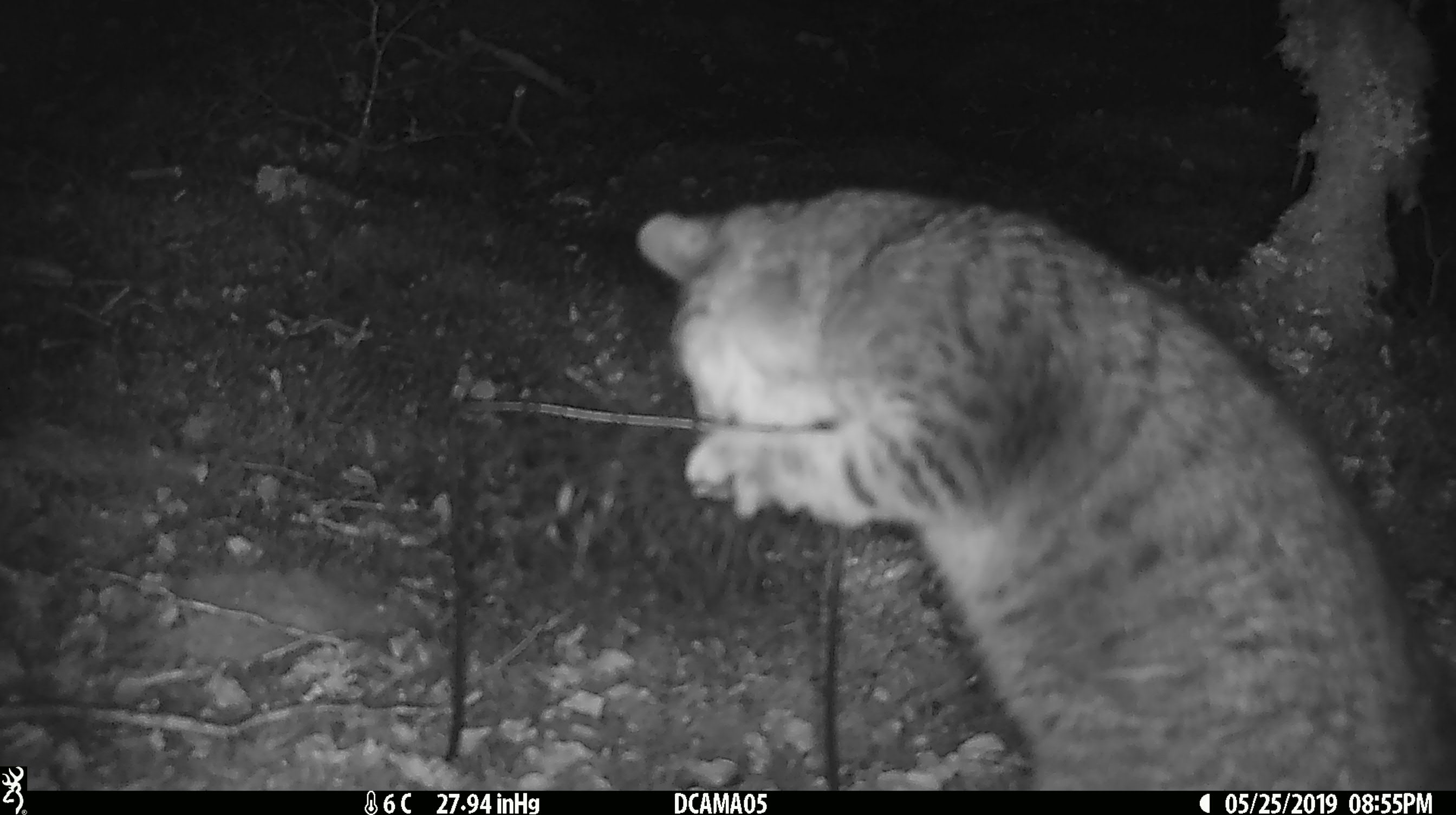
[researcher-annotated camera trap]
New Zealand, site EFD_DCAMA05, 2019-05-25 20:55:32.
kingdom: Animalia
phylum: Chordata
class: Mammalia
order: Carnivora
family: Felidae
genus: Felis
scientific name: Felis catus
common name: domestic cat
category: cat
Cat (domestic cat) (Felis catus).